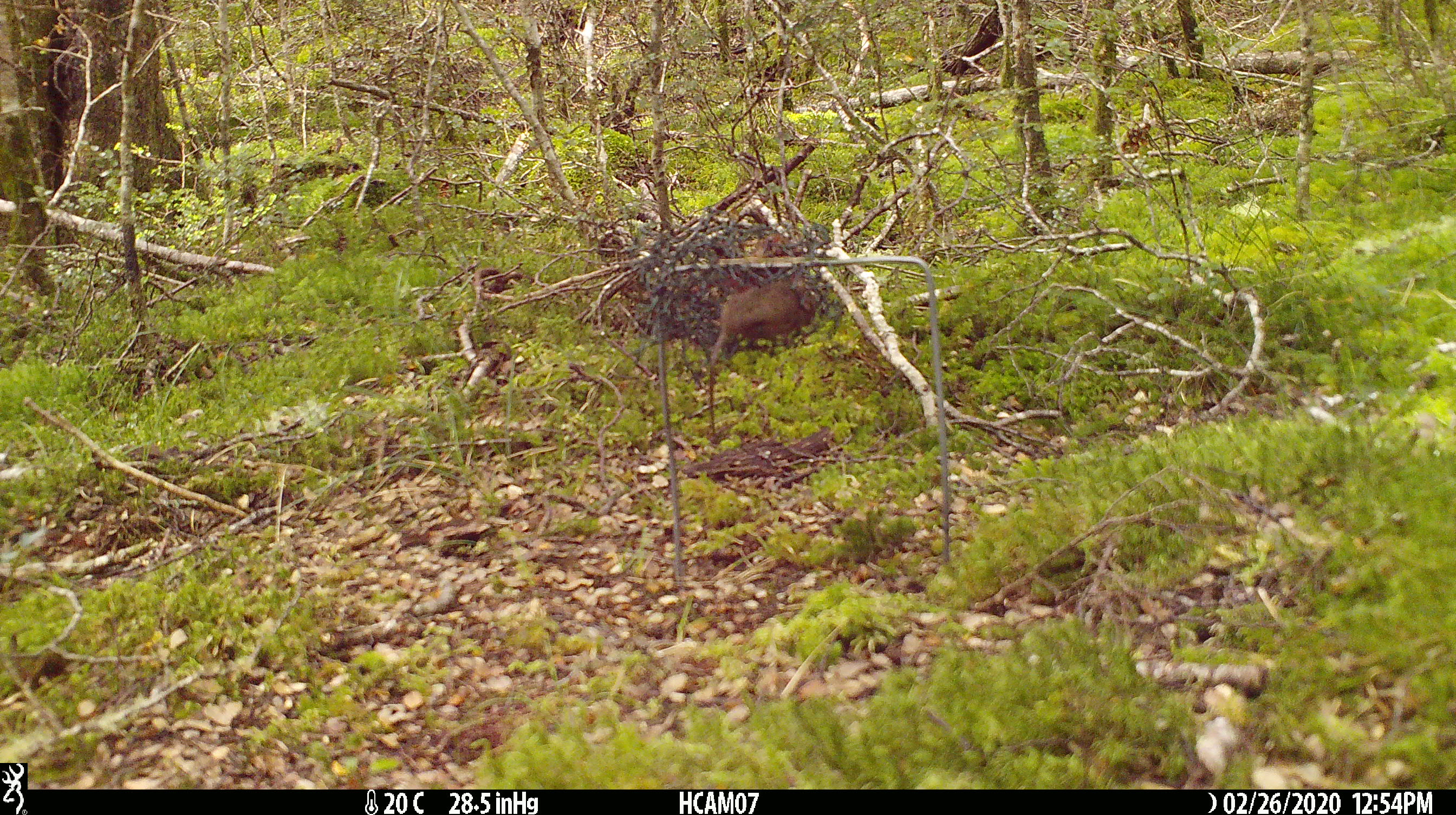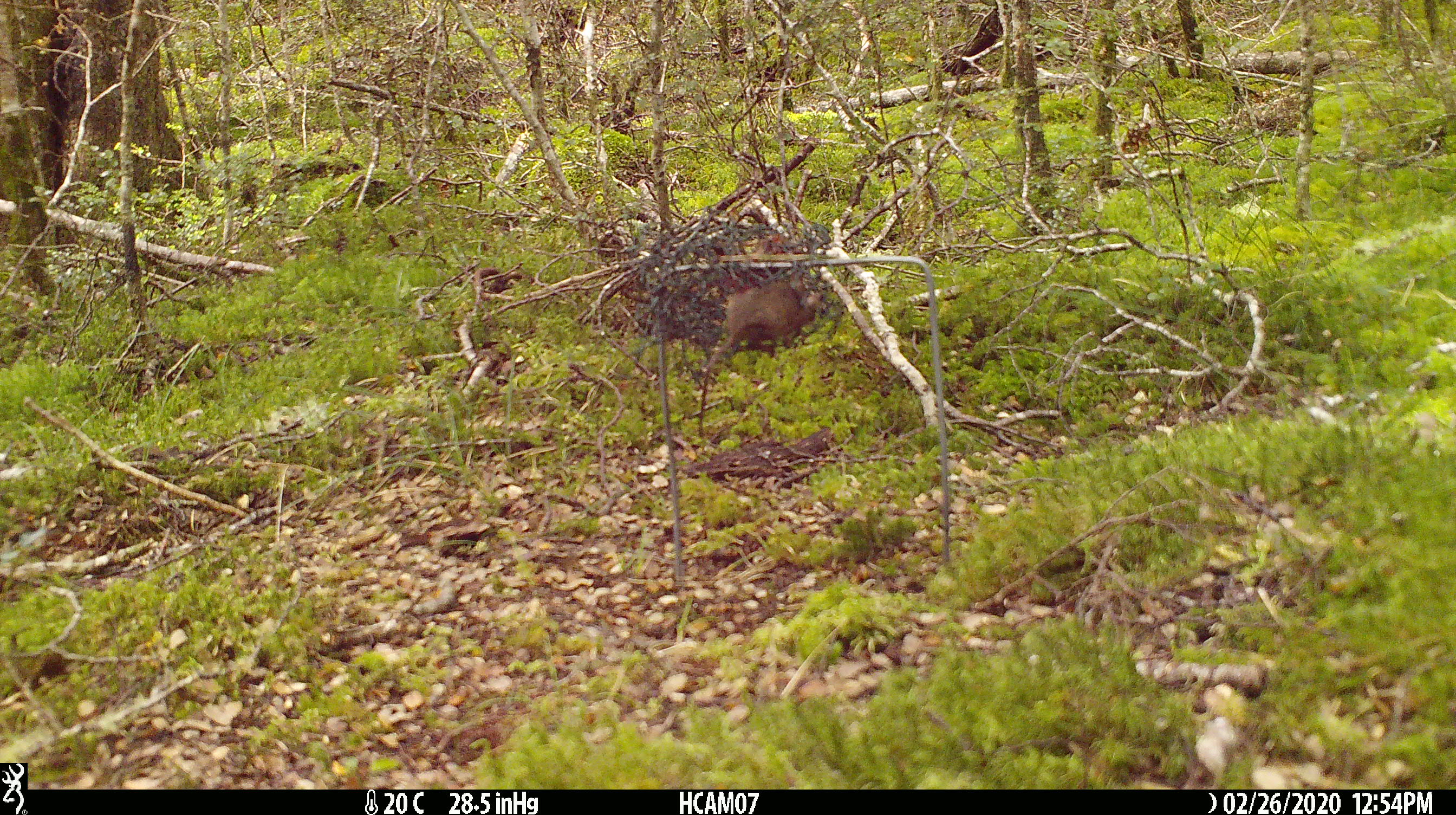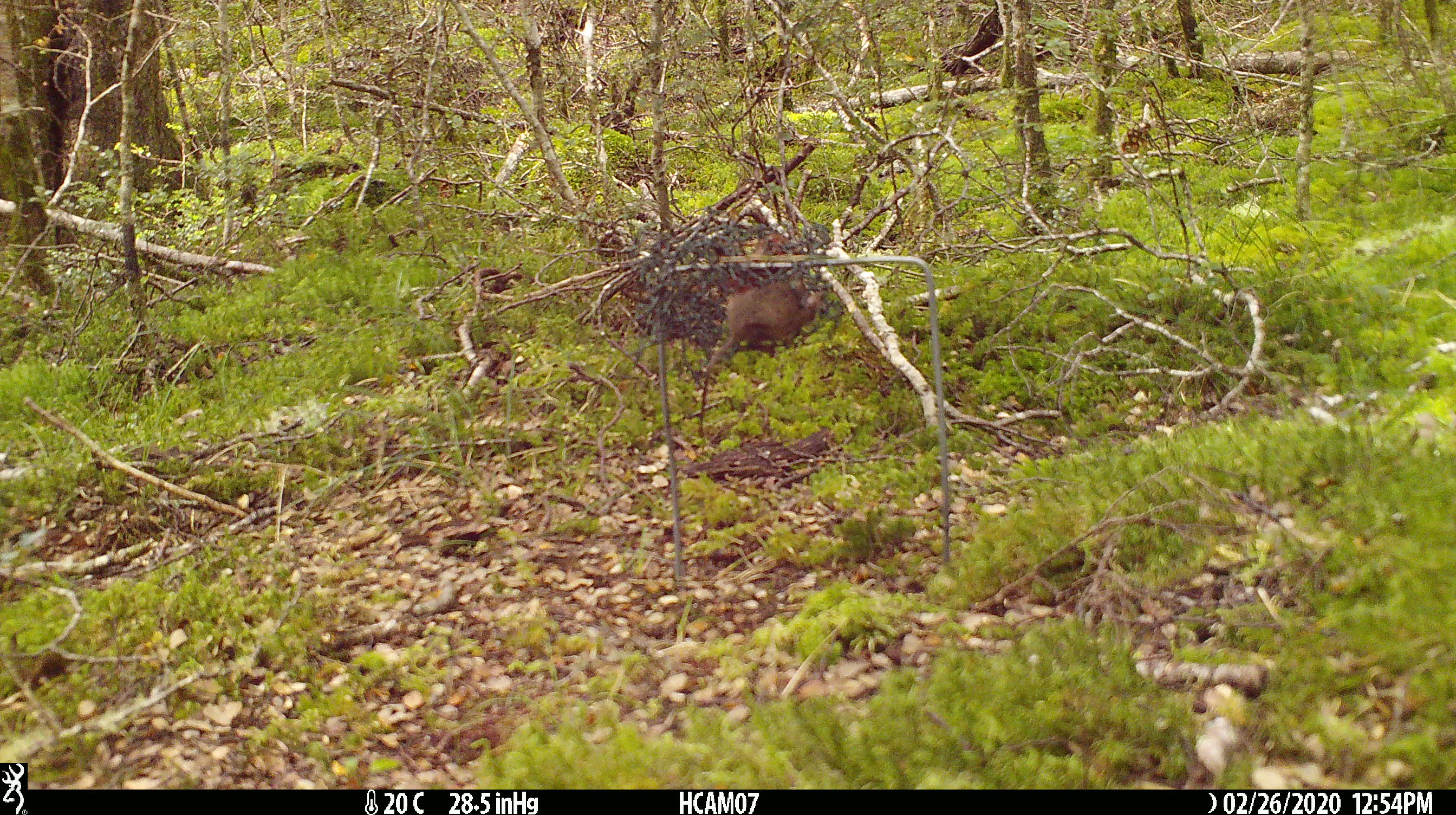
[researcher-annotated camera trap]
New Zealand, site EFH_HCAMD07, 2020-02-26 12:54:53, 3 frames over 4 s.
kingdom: Animalia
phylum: Chordata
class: Mammalia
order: Rodentia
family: Muridae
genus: Mus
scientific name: Mus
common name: mouse